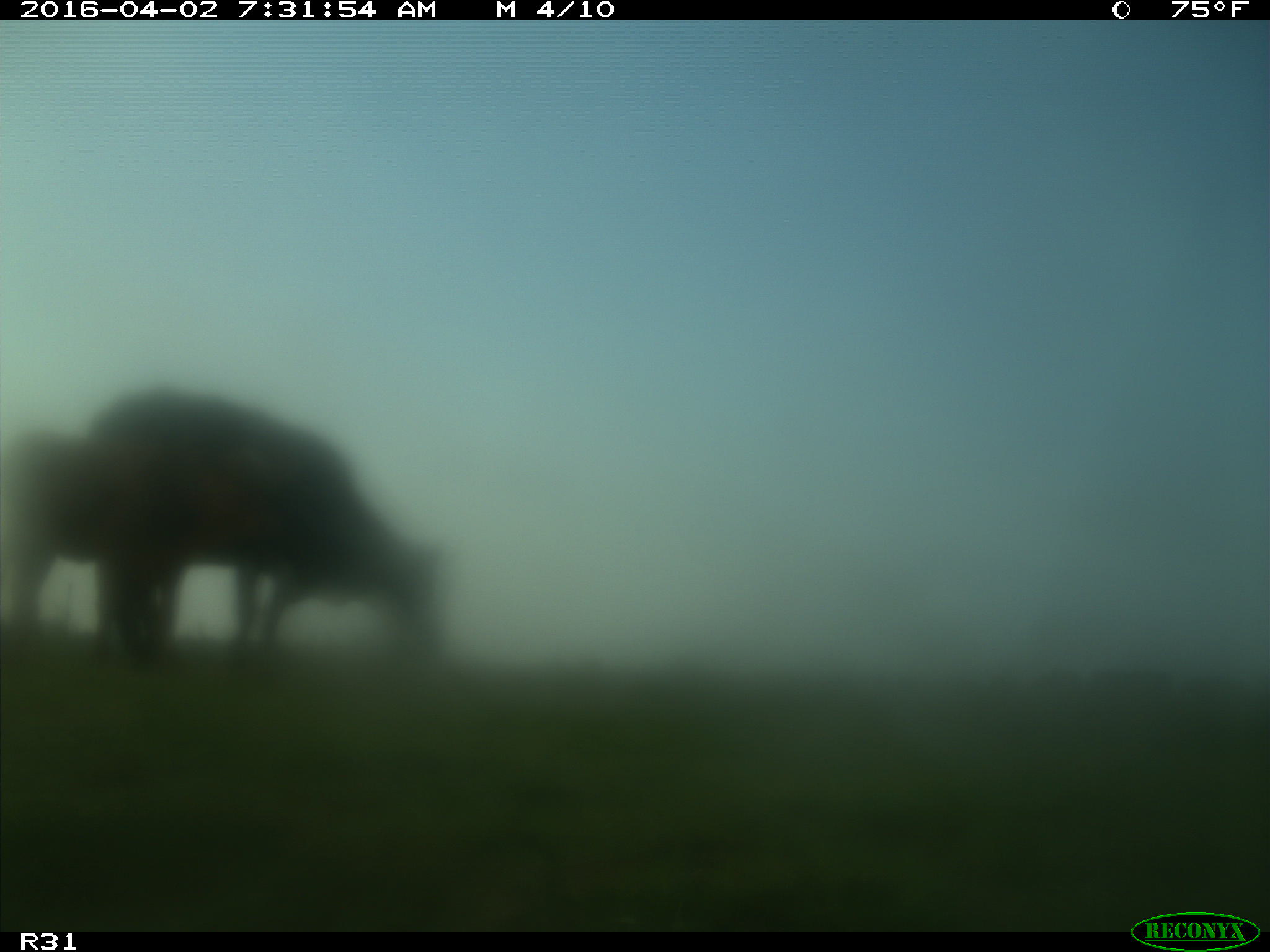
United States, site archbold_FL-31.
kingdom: Animalia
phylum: Chordata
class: Mammalia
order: Artiodactyla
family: Bovidae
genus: Bos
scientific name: Bos taurus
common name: domestic cow